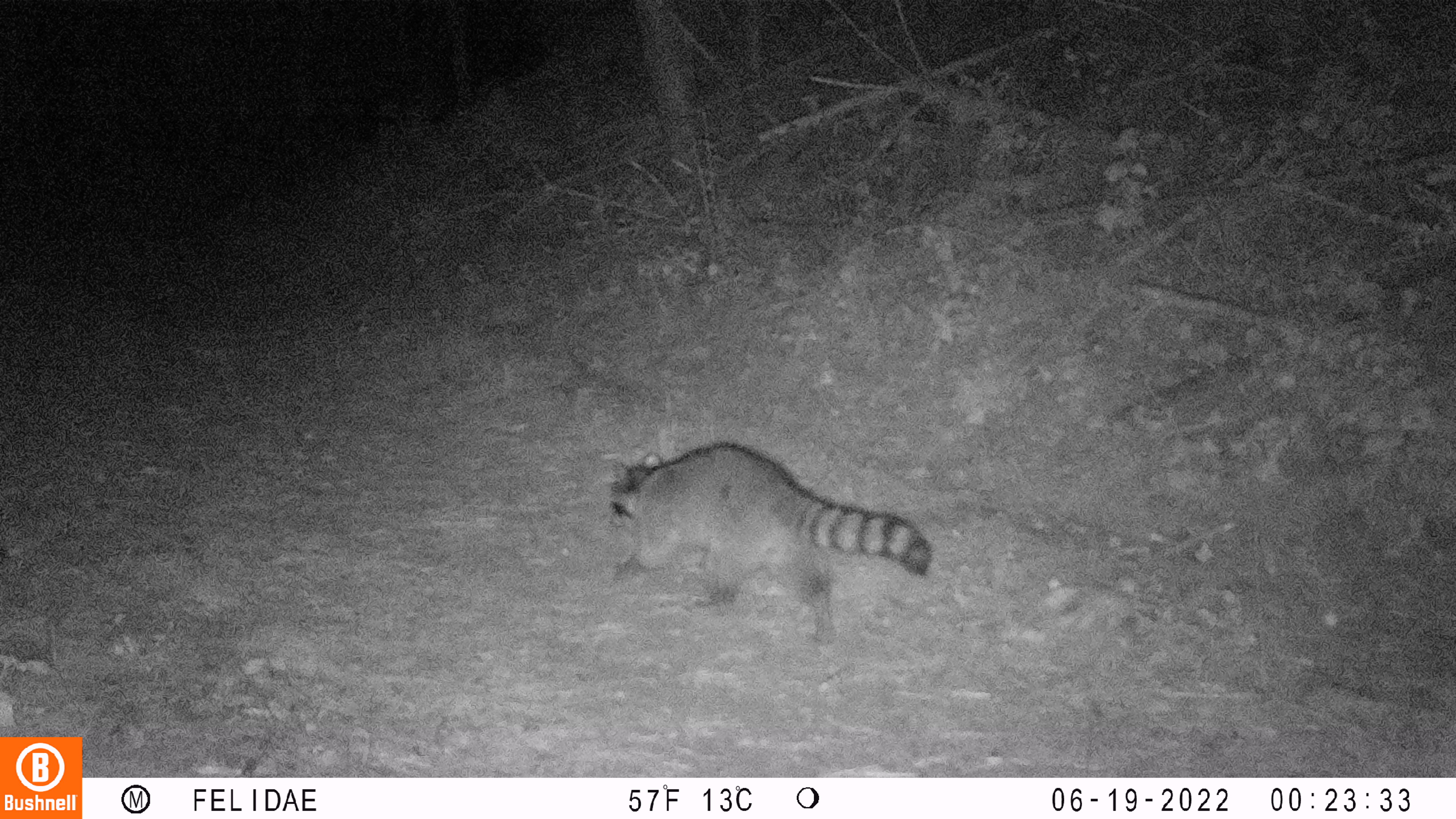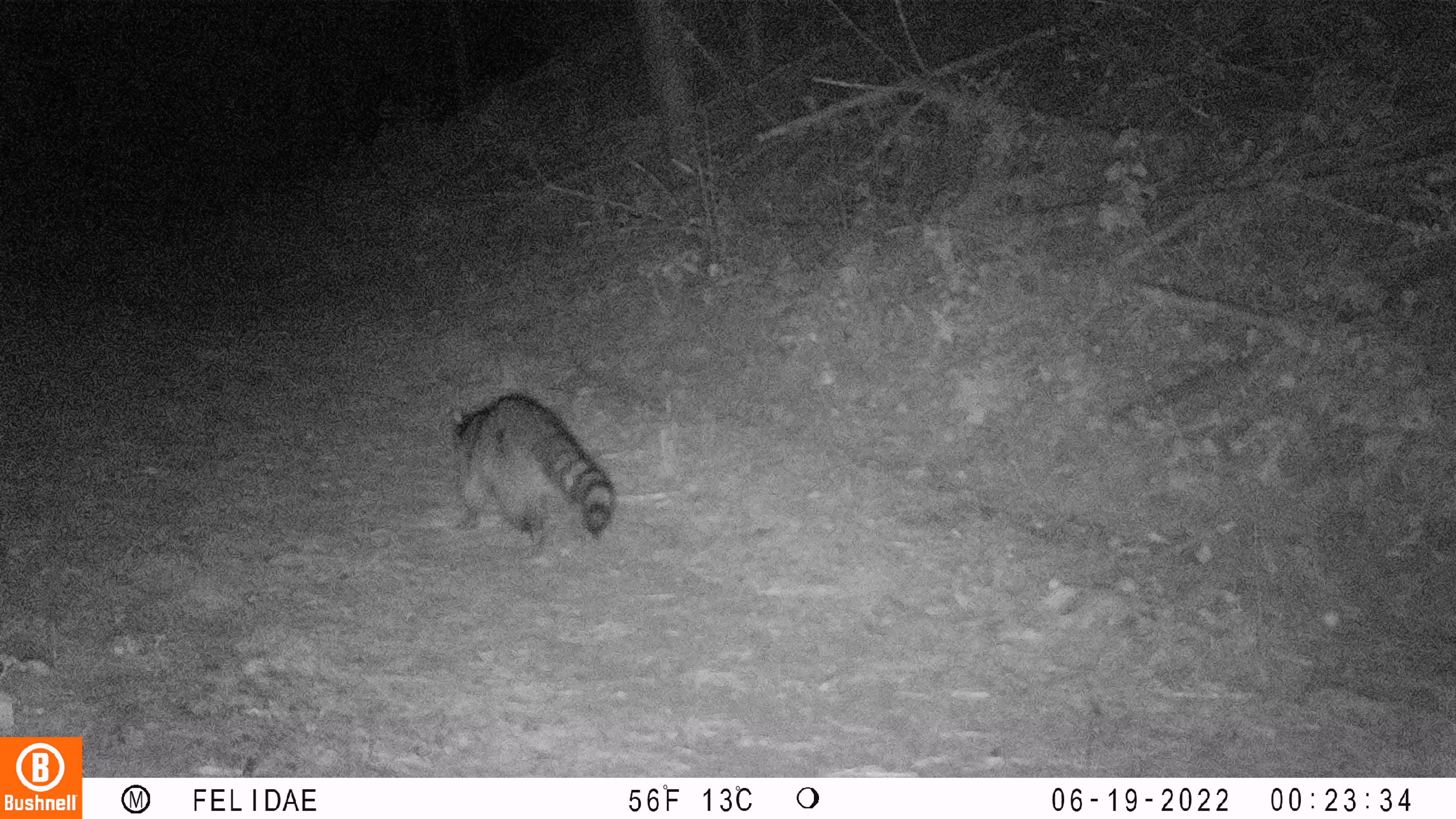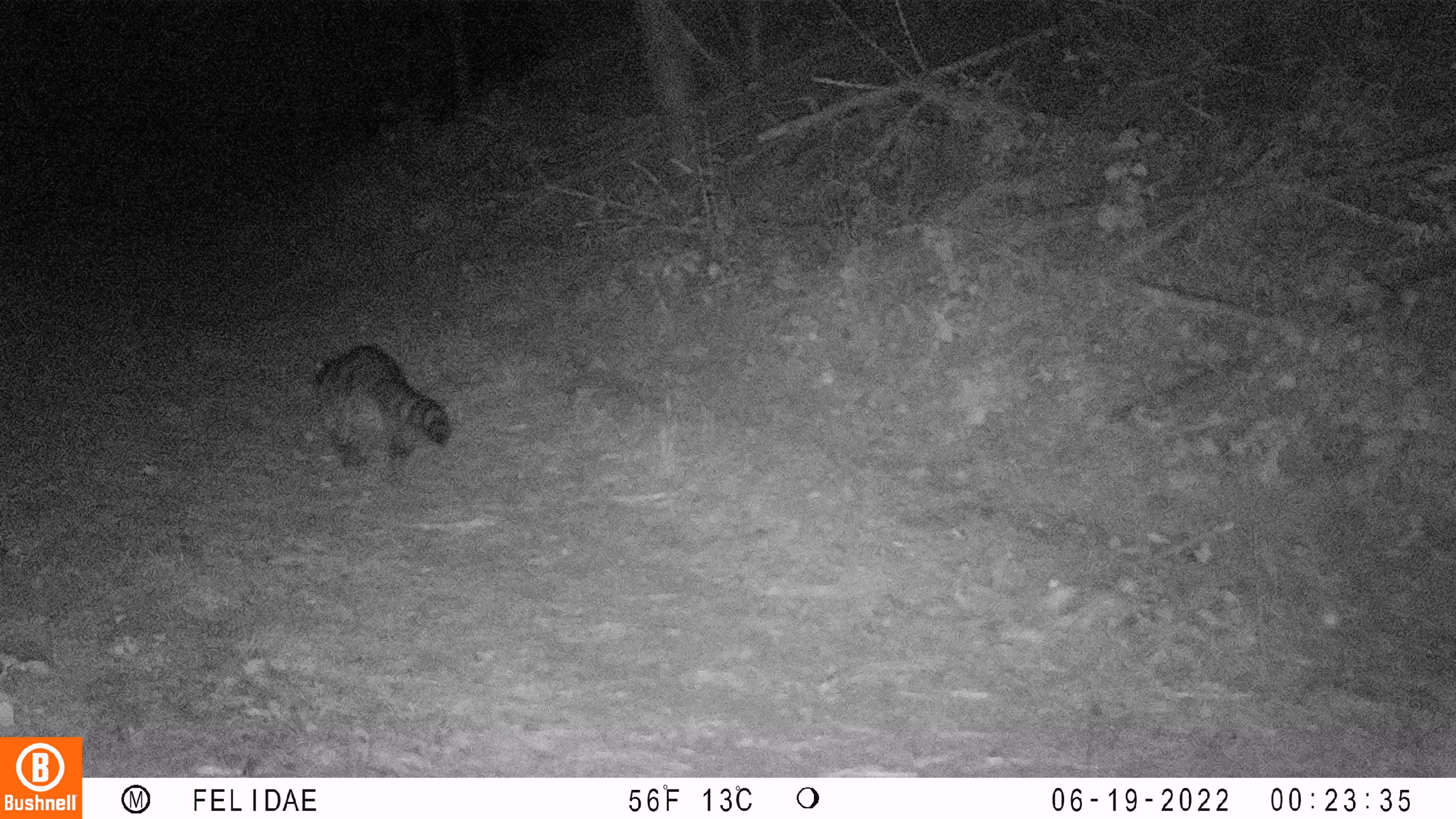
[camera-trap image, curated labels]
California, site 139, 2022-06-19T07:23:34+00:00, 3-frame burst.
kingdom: Animalia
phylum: Chordata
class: Mammalia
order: Carnivora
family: Procyonidae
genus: Procyon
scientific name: Procyon lotor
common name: raccoon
Raccoon (Procyon lotor).